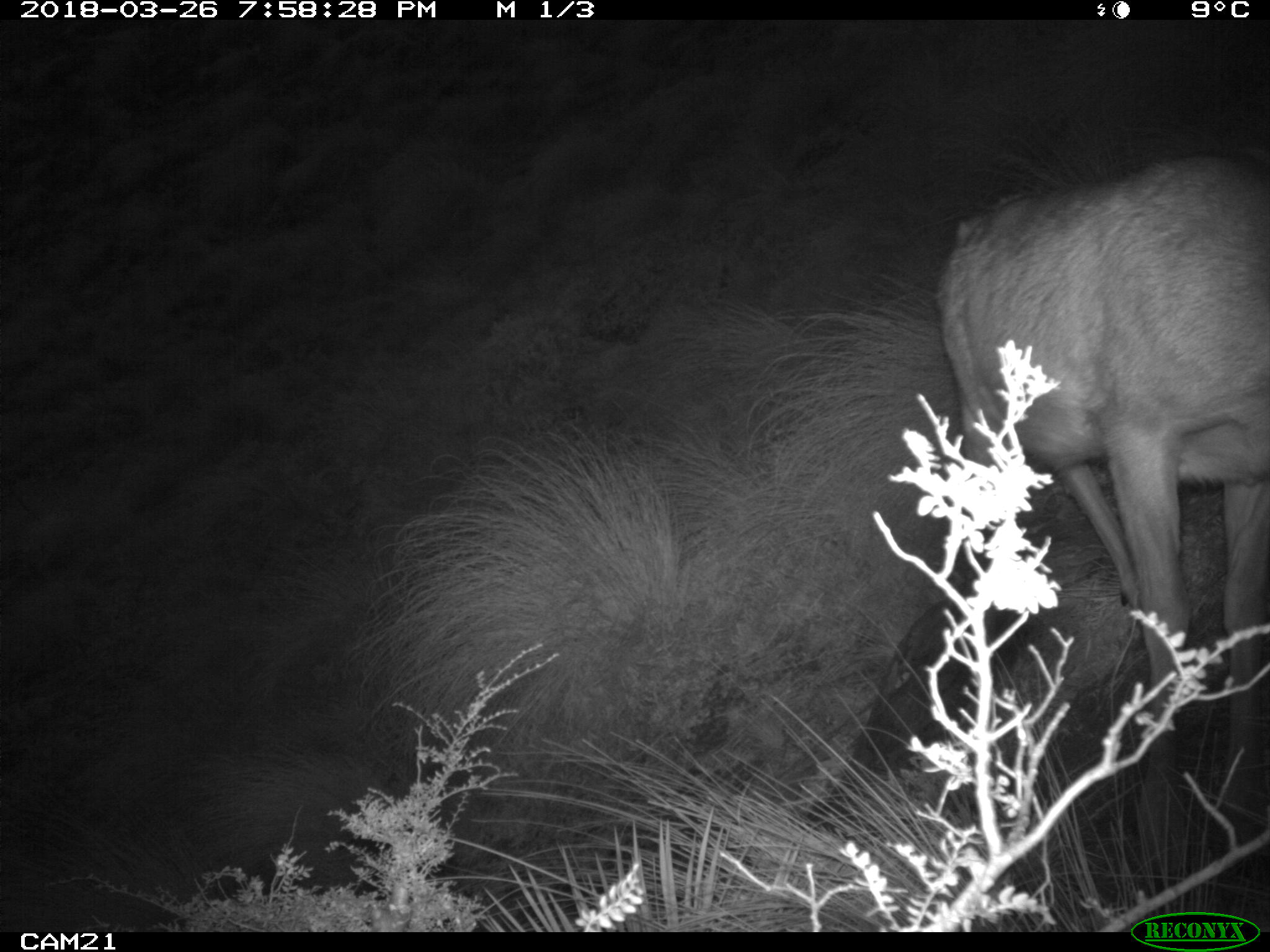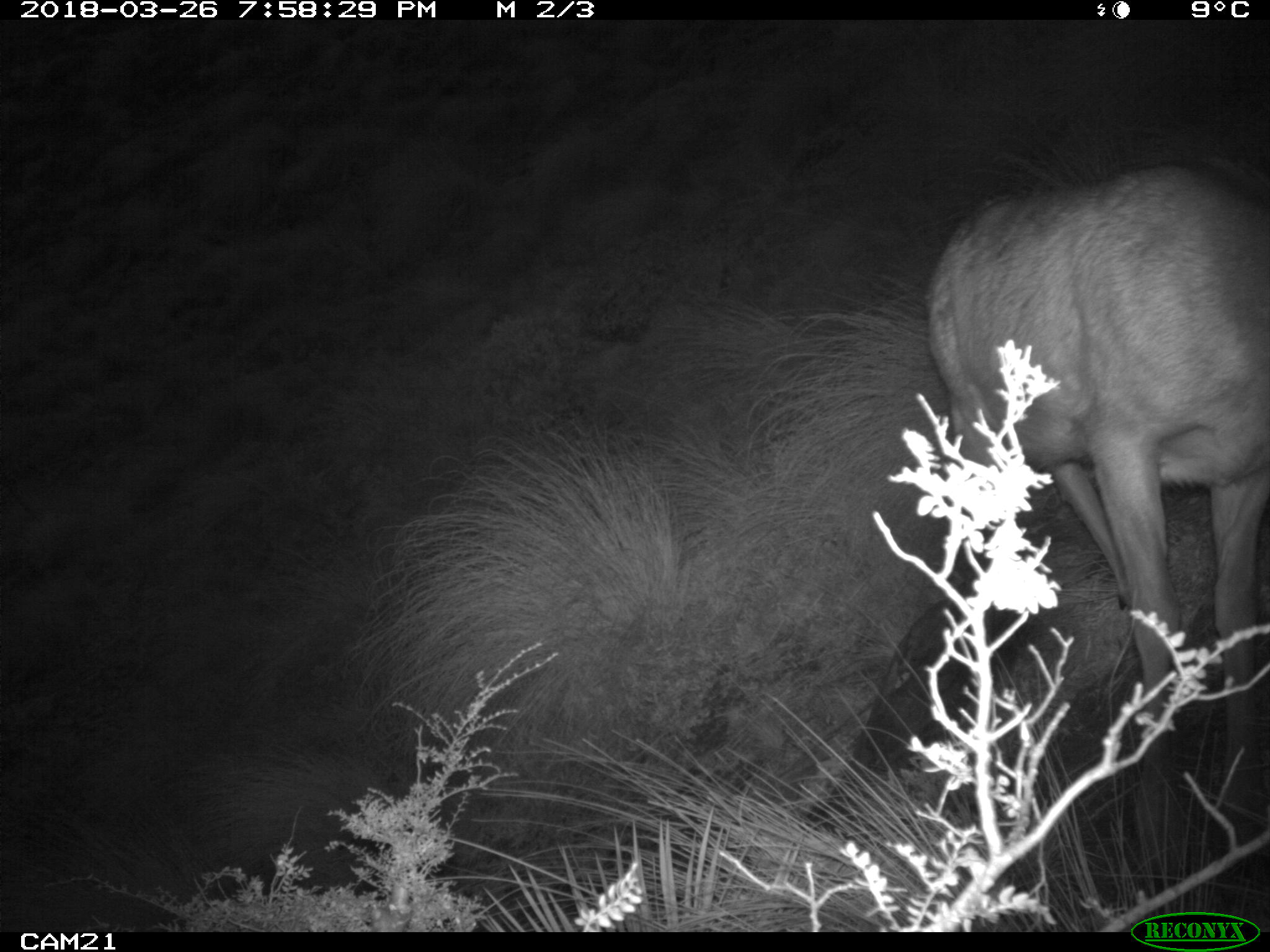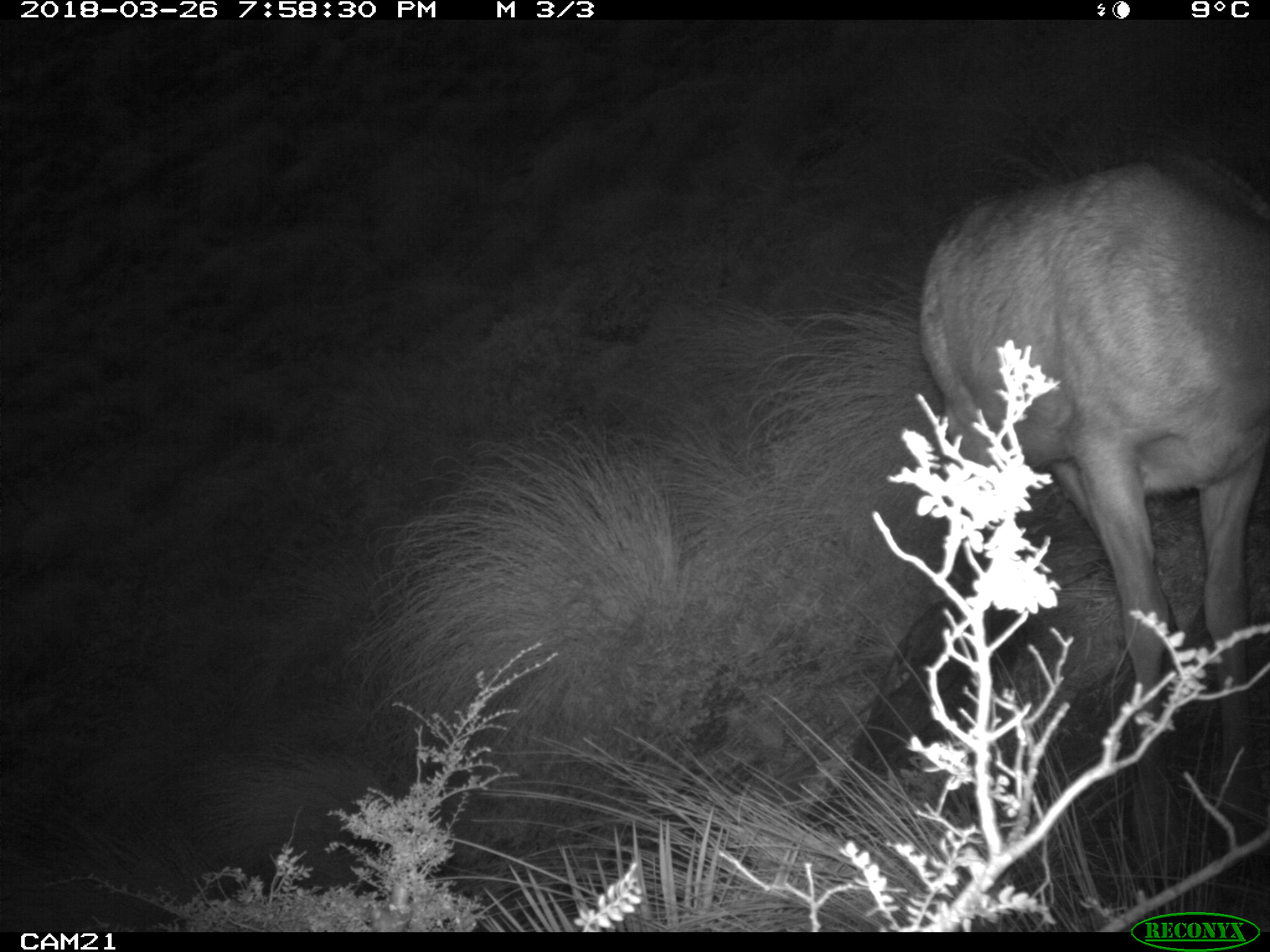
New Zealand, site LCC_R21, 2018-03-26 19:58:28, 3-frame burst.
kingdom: Animalia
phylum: Chordata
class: Mammalia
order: Artiodactyla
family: Cervidae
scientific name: Cervidae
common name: deer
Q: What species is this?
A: Deer (Cervidae).